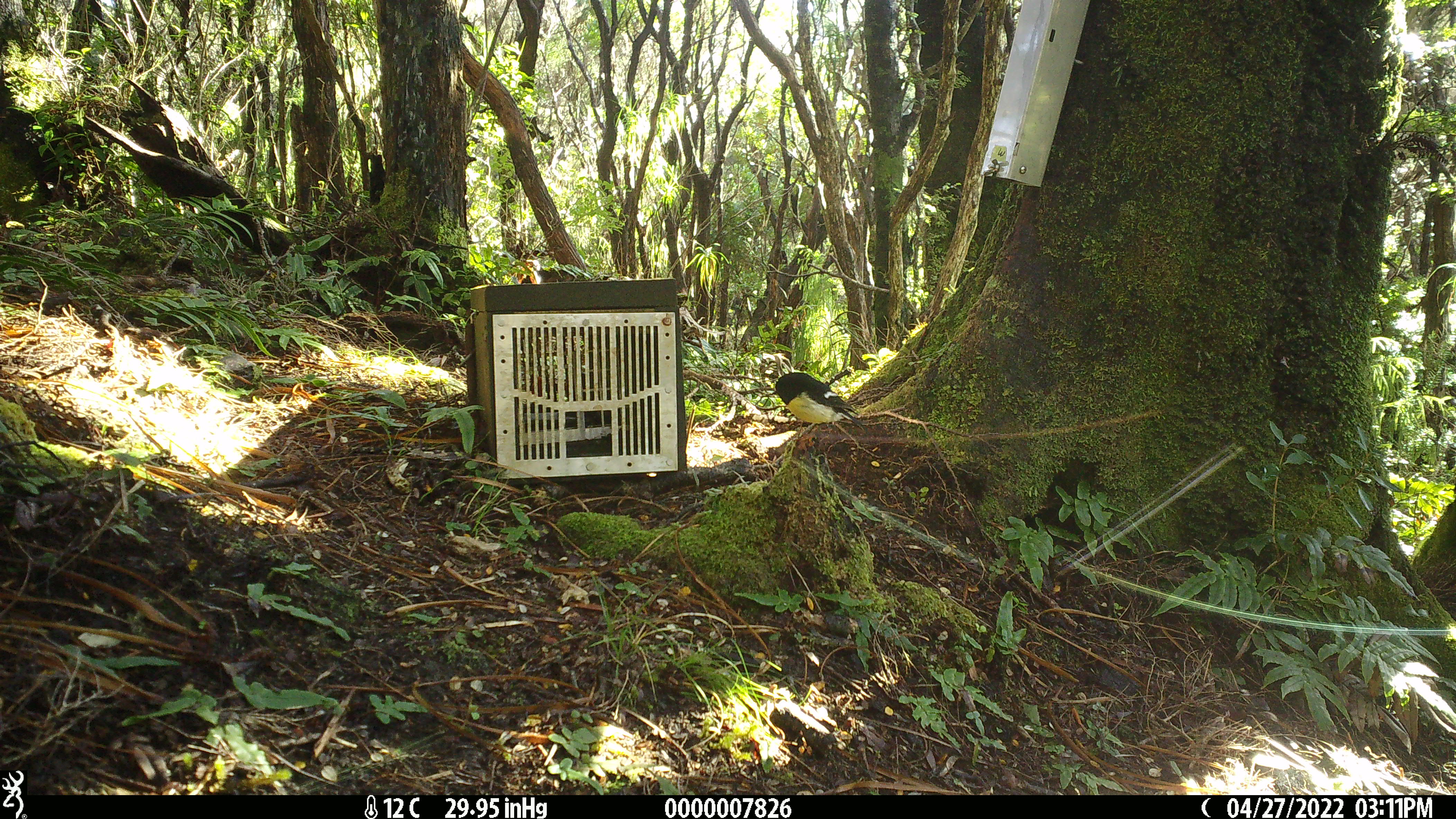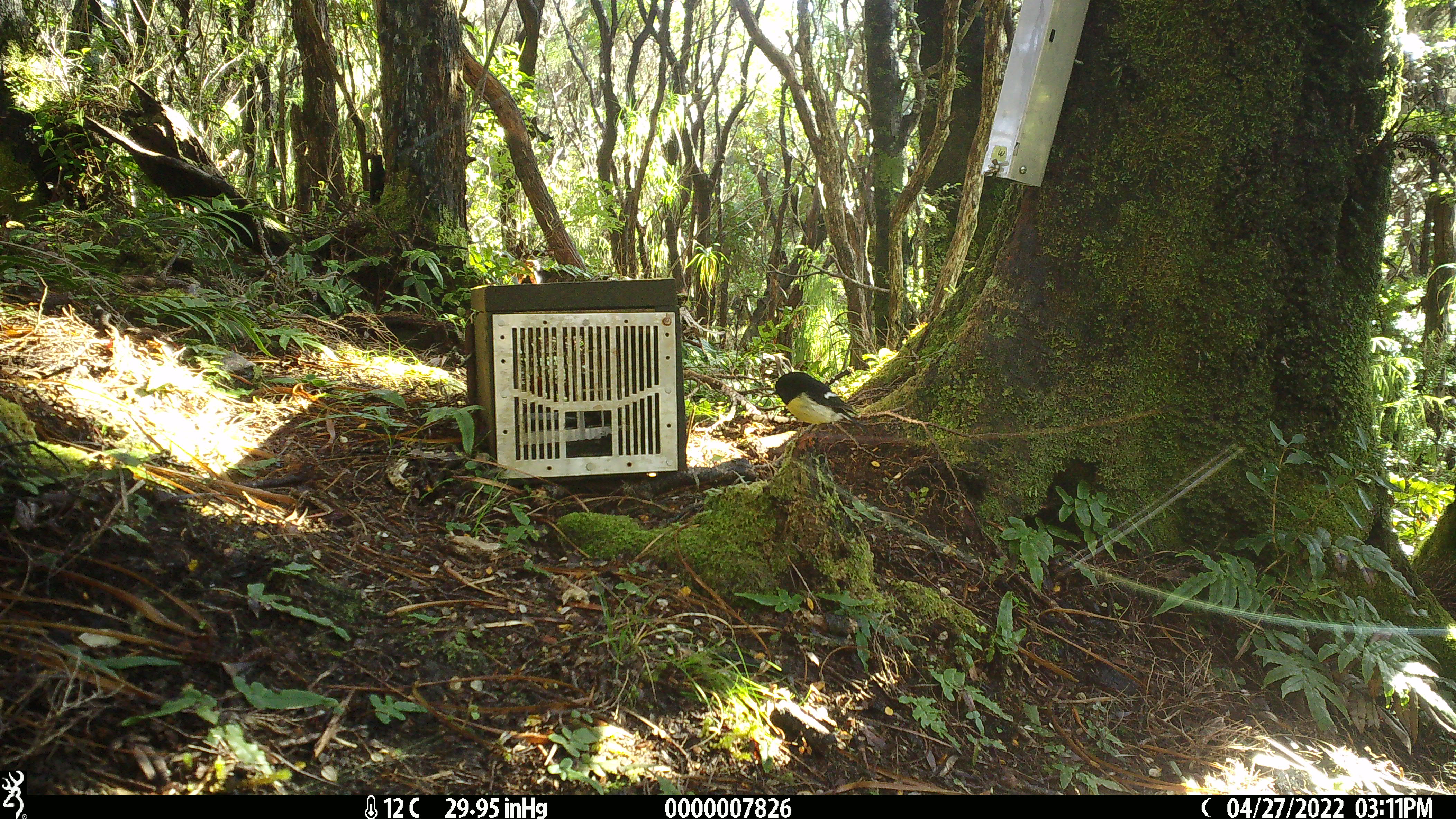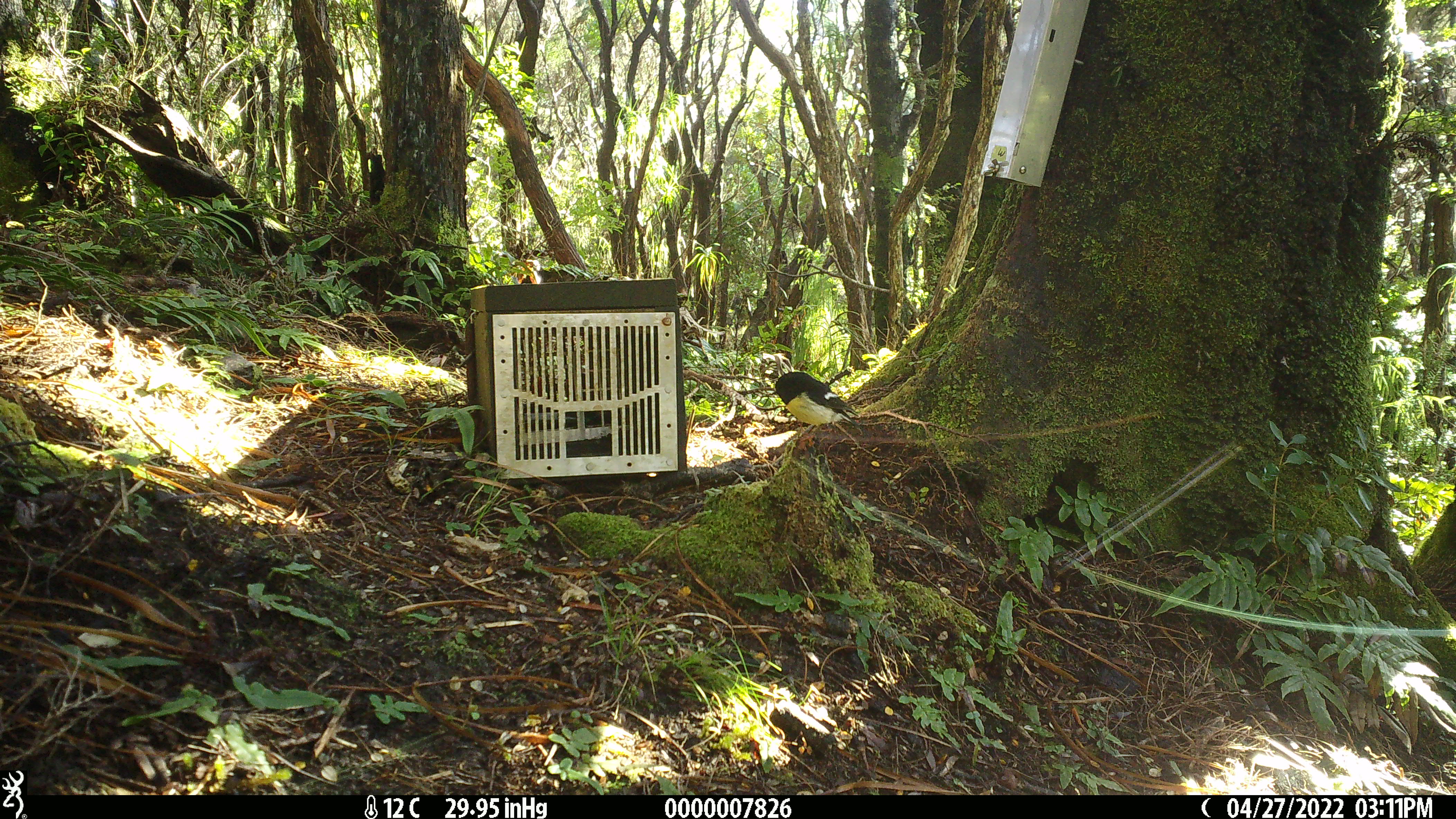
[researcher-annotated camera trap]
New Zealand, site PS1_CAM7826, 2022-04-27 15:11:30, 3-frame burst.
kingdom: Animalia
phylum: Chordata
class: Aves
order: Passeriformes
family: Petroicidae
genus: Petroica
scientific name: Petroica macrocephala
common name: tomtit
Tomtit (Petroica macrocephala).